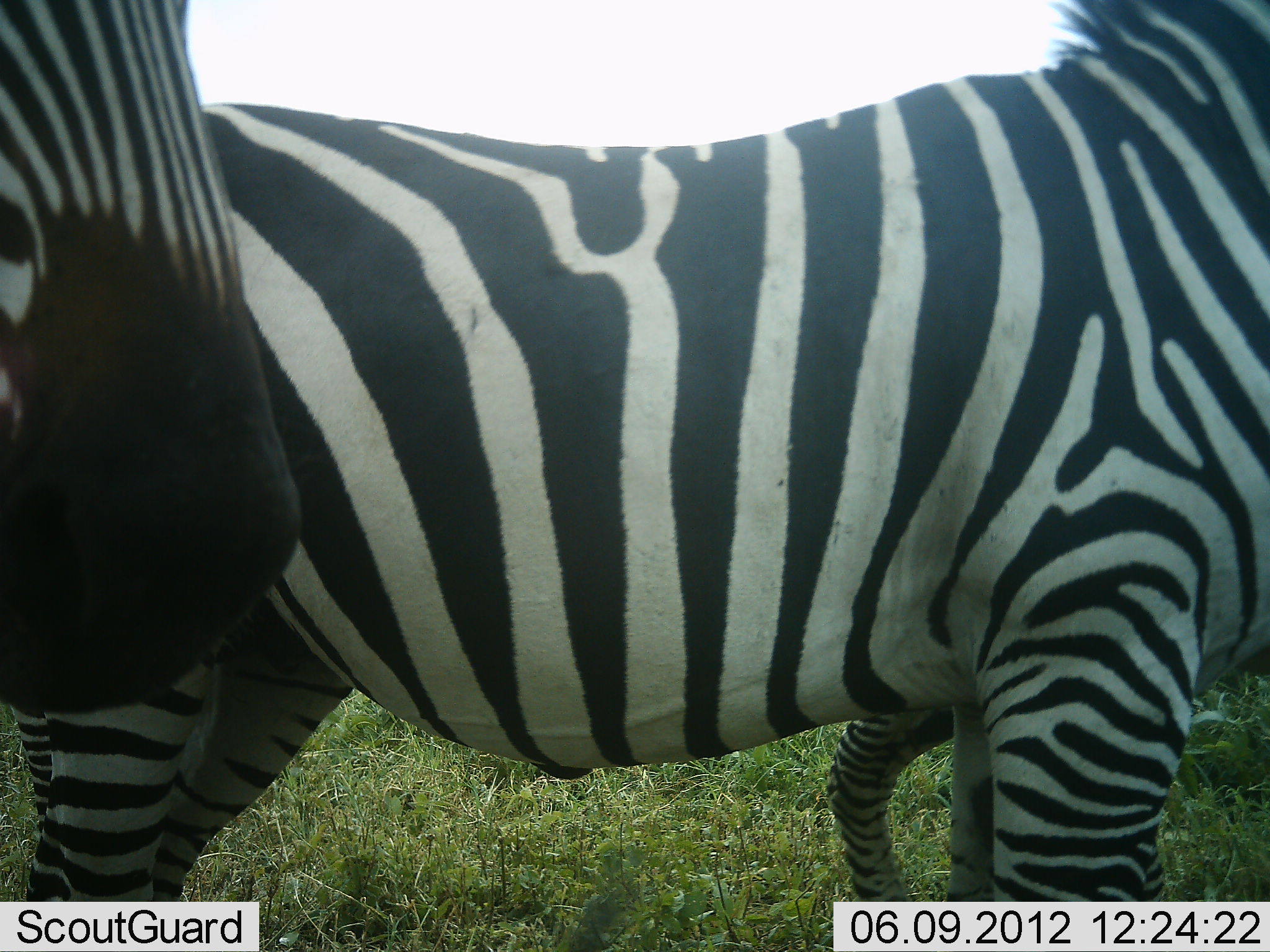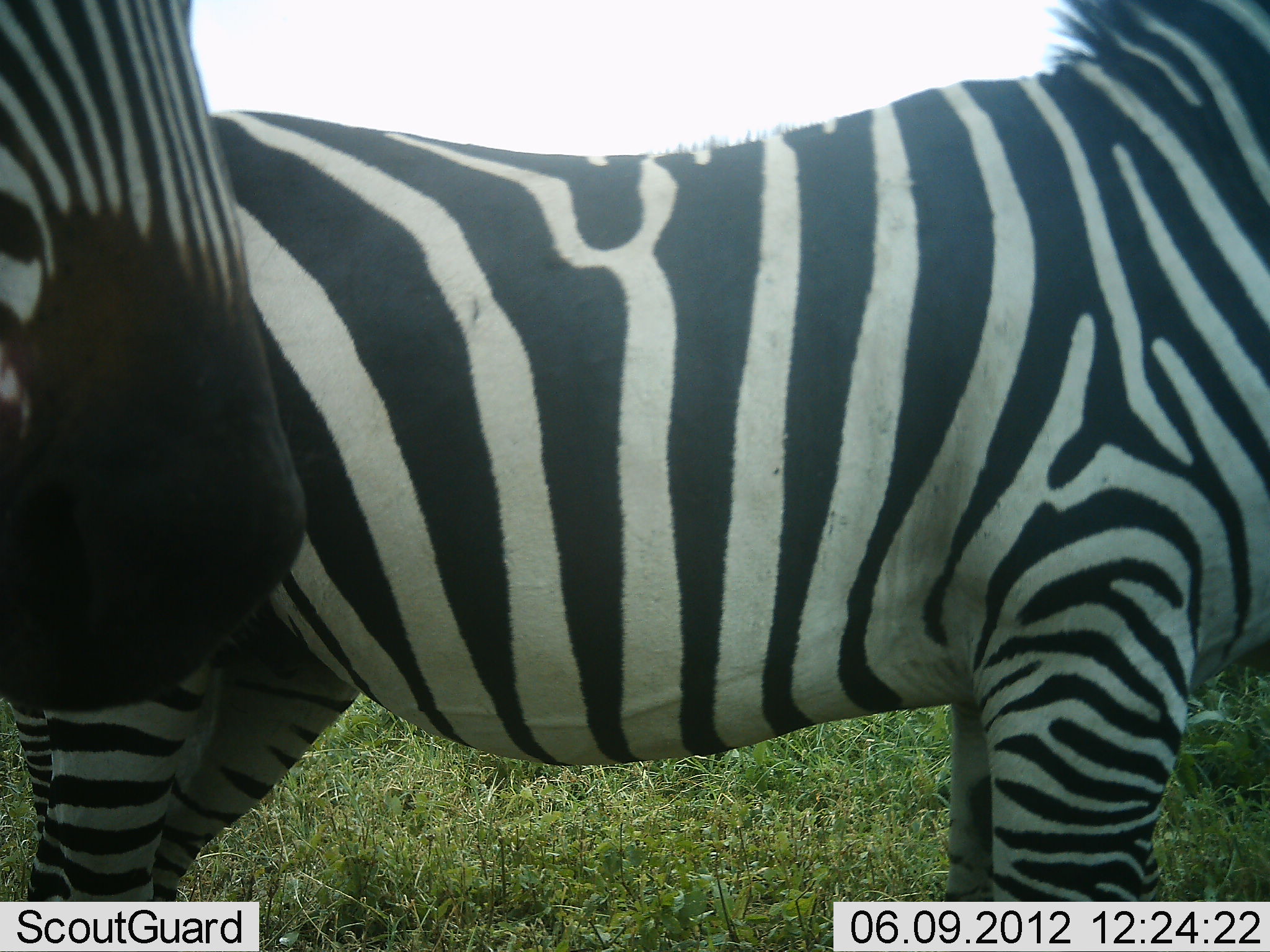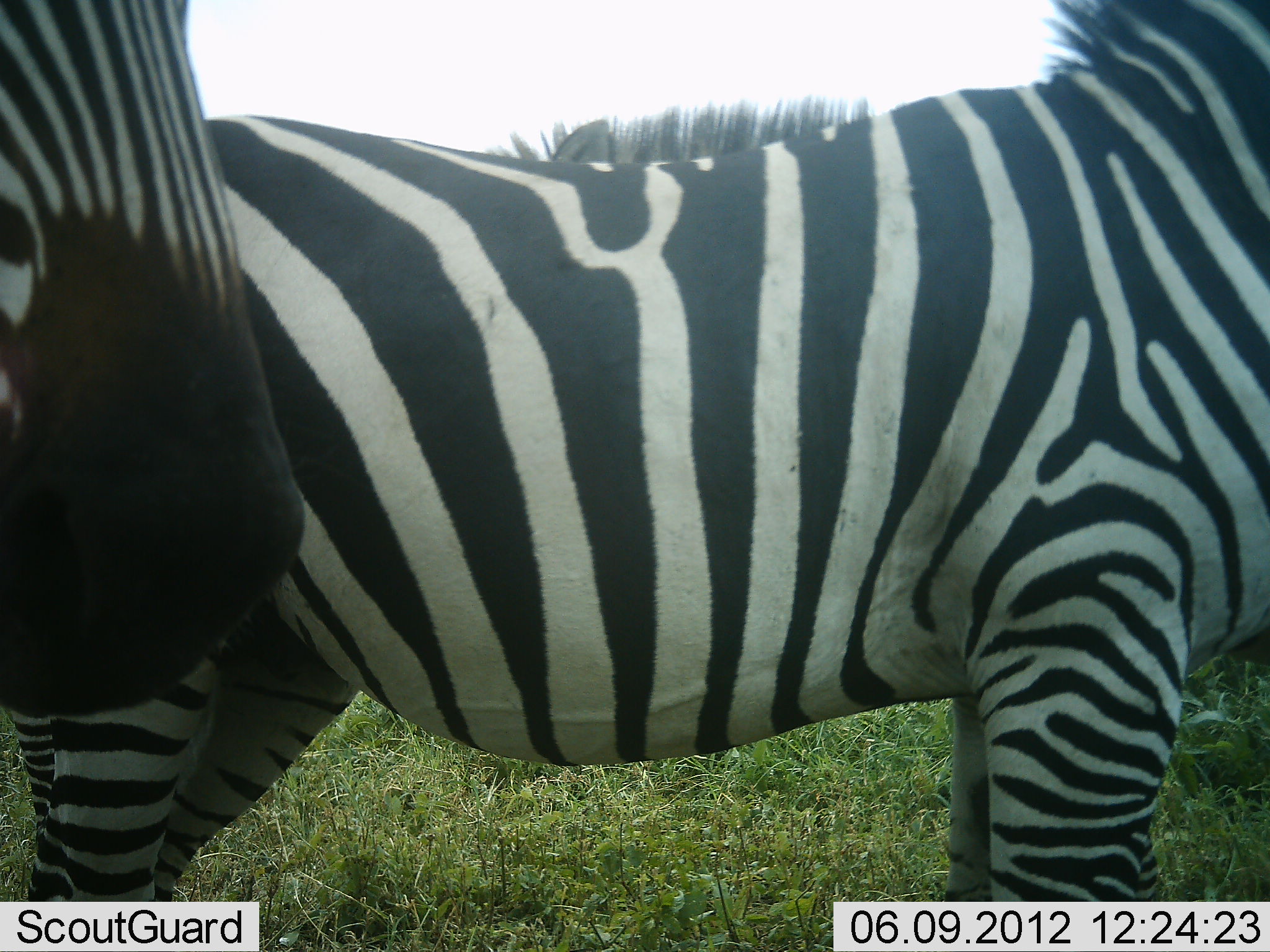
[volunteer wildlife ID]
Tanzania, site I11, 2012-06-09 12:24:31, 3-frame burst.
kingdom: Animalia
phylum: Chordata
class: Mammalia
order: Perissodactyla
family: Equidae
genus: Equus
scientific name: Equus quagga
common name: plains zebra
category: zebra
Zebra (plains zebra) (Equus quagga), count 3. Behavior (volunteer vote fractions): standing 100%, resting 10%, moving 0%, interacting 10%. Young present (vote fraction): 0%. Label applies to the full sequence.